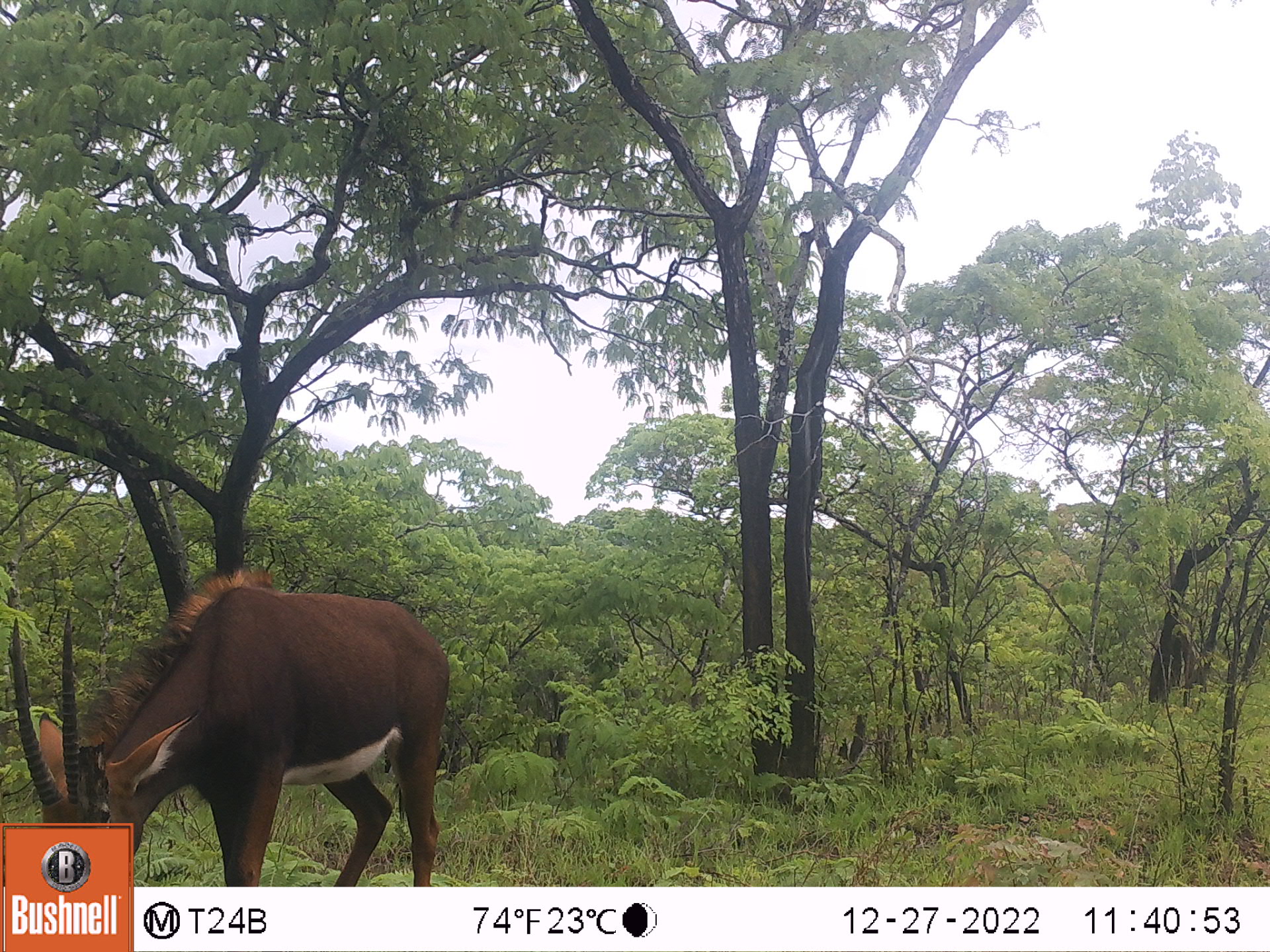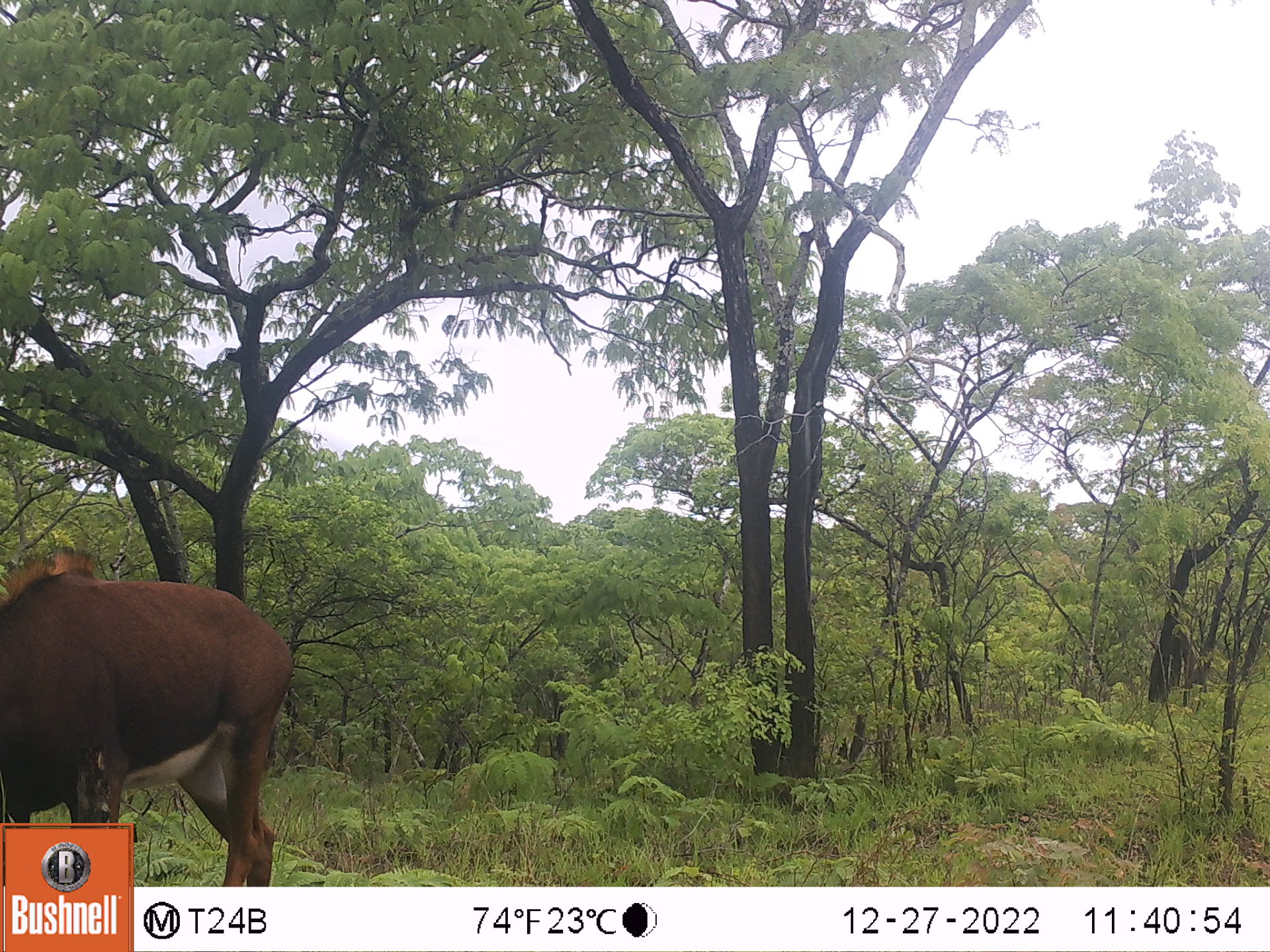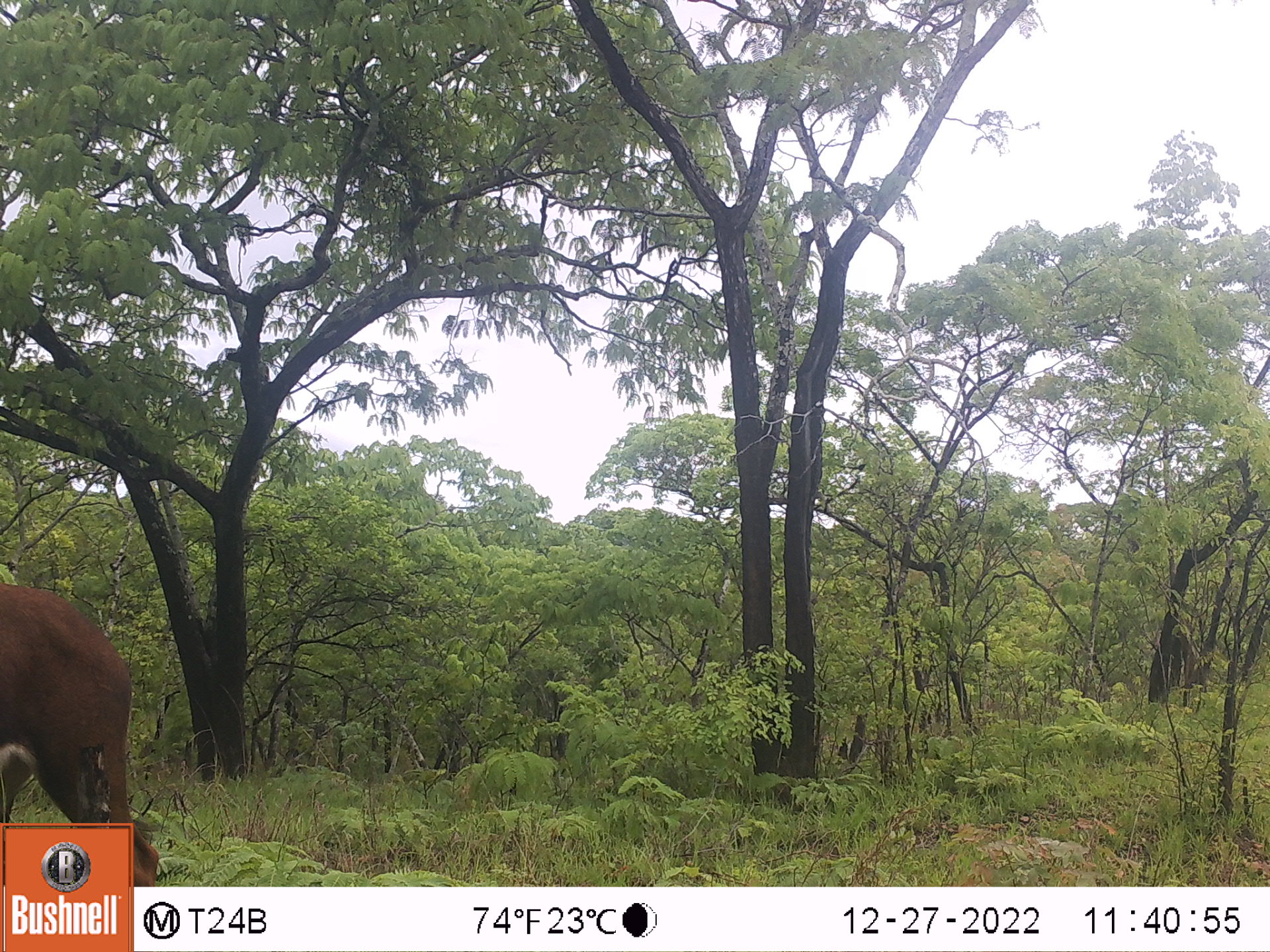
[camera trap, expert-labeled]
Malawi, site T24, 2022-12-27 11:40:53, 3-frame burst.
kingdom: Animalia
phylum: Chordata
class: Mammalia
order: Artiodactyla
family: Bovidae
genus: Hippotragus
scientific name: Hippotragus niger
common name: sable antelope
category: sable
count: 1